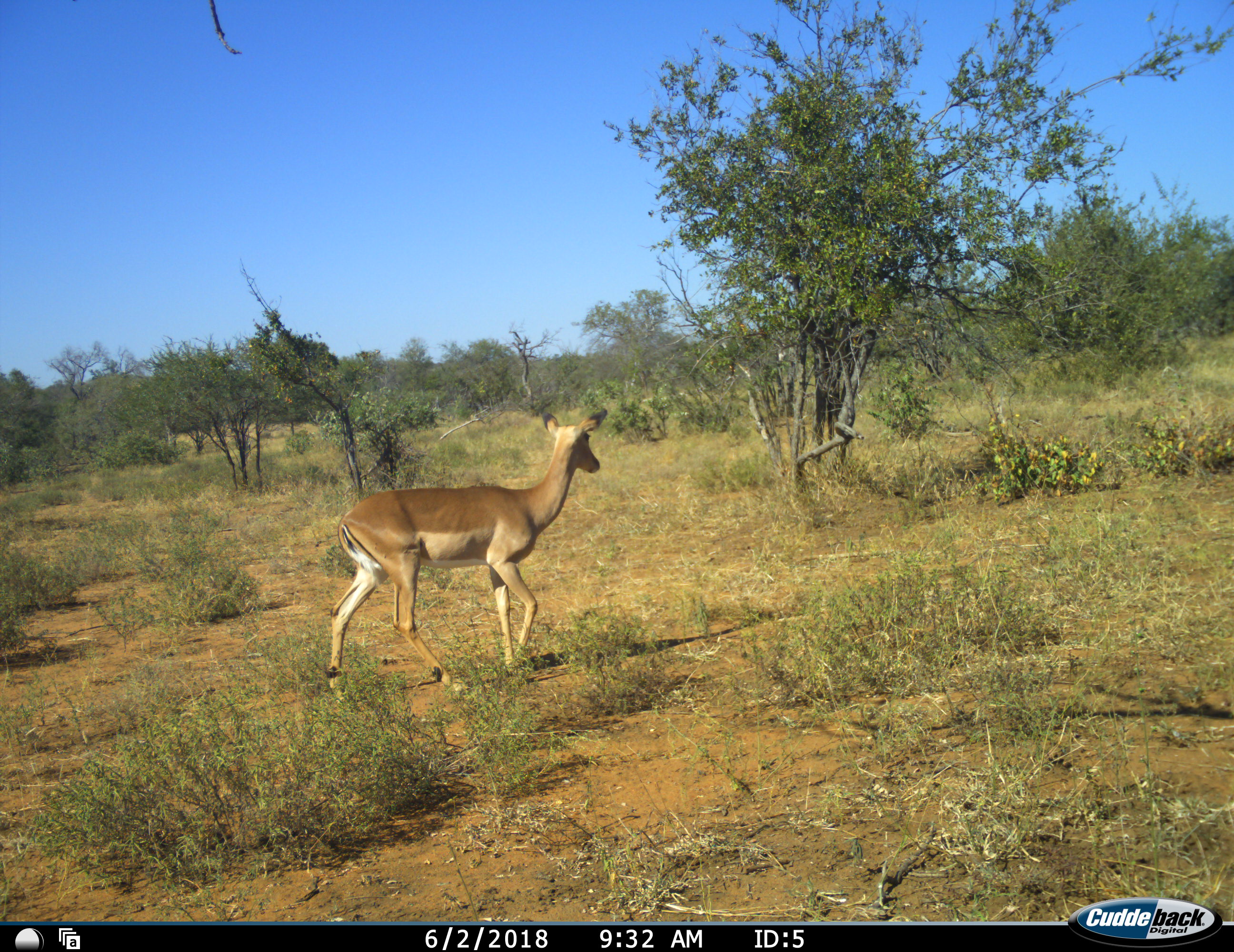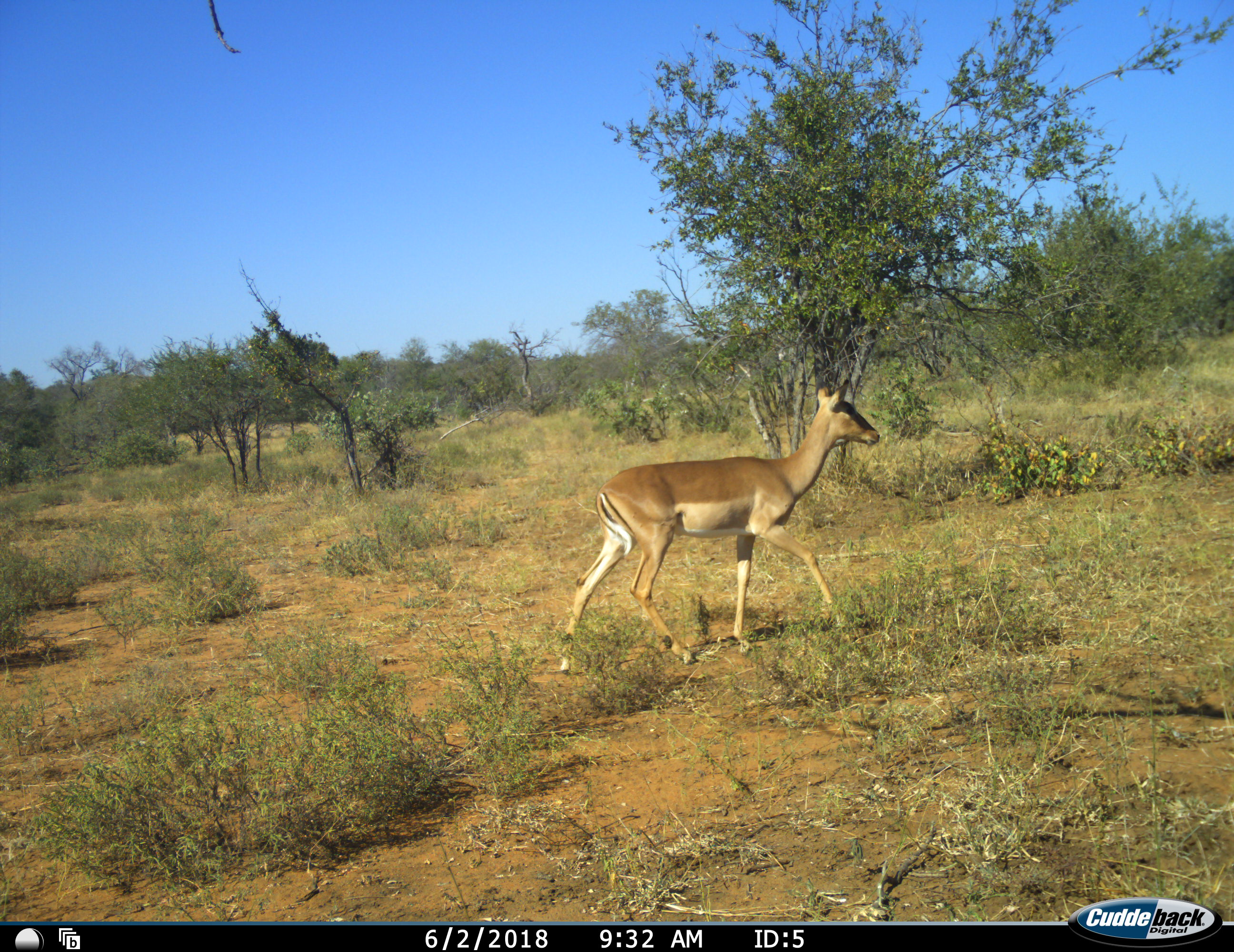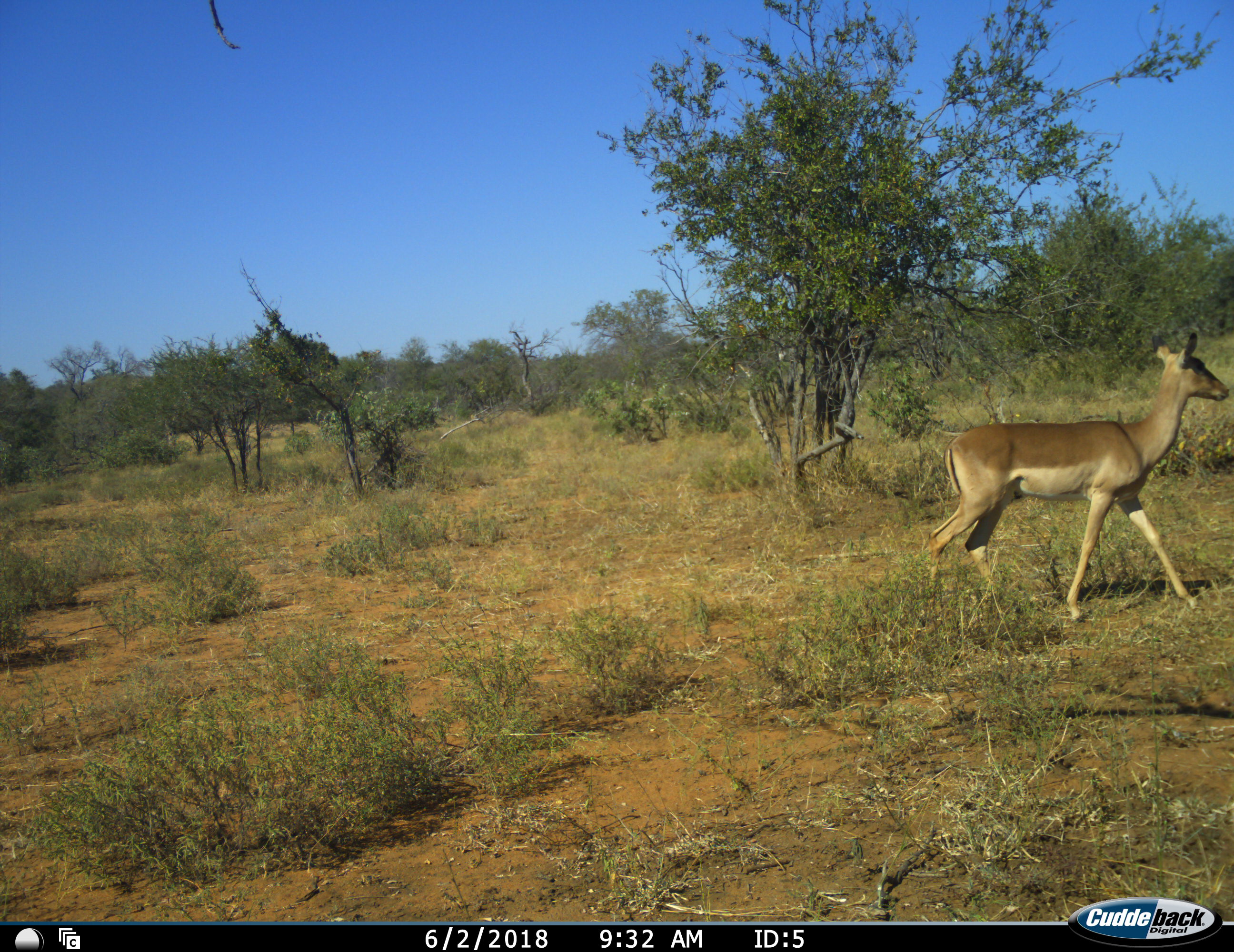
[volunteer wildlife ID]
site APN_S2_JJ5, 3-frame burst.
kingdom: Animalia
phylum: Chordata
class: Mammalia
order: Artiodactyla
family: Bovidae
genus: Aepyceros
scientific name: Aepyceros melampus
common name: impala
Impala (Aepyceros melampus), count 1. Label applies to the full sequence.